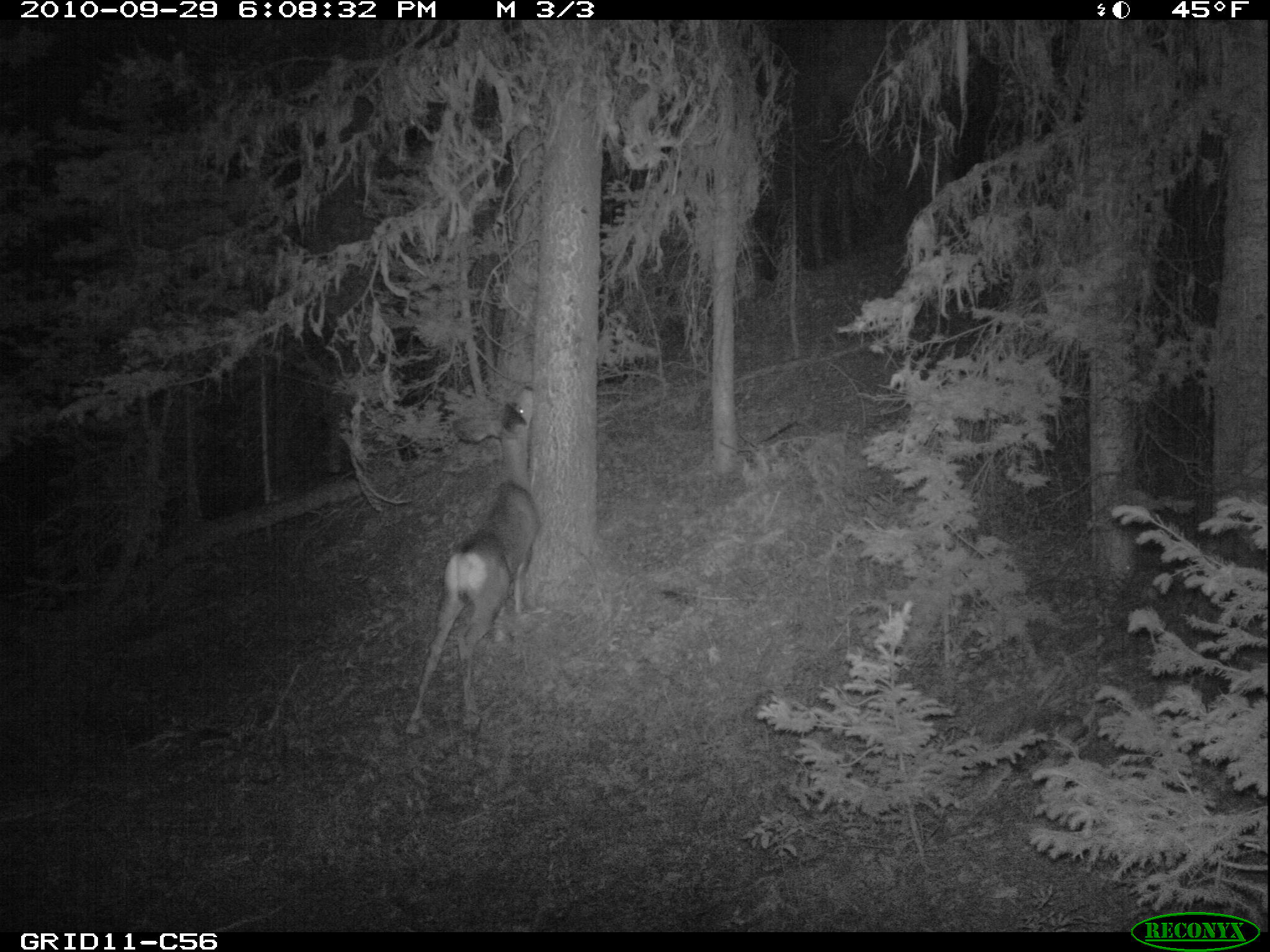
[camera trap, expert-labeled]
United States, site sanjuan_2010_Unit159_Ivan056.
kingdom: Animalia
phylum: Chordata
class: Mammalia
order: Artiodactyla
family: Cervidae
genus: Odocoileus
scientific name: Odocoileus hemionus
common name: mule deer